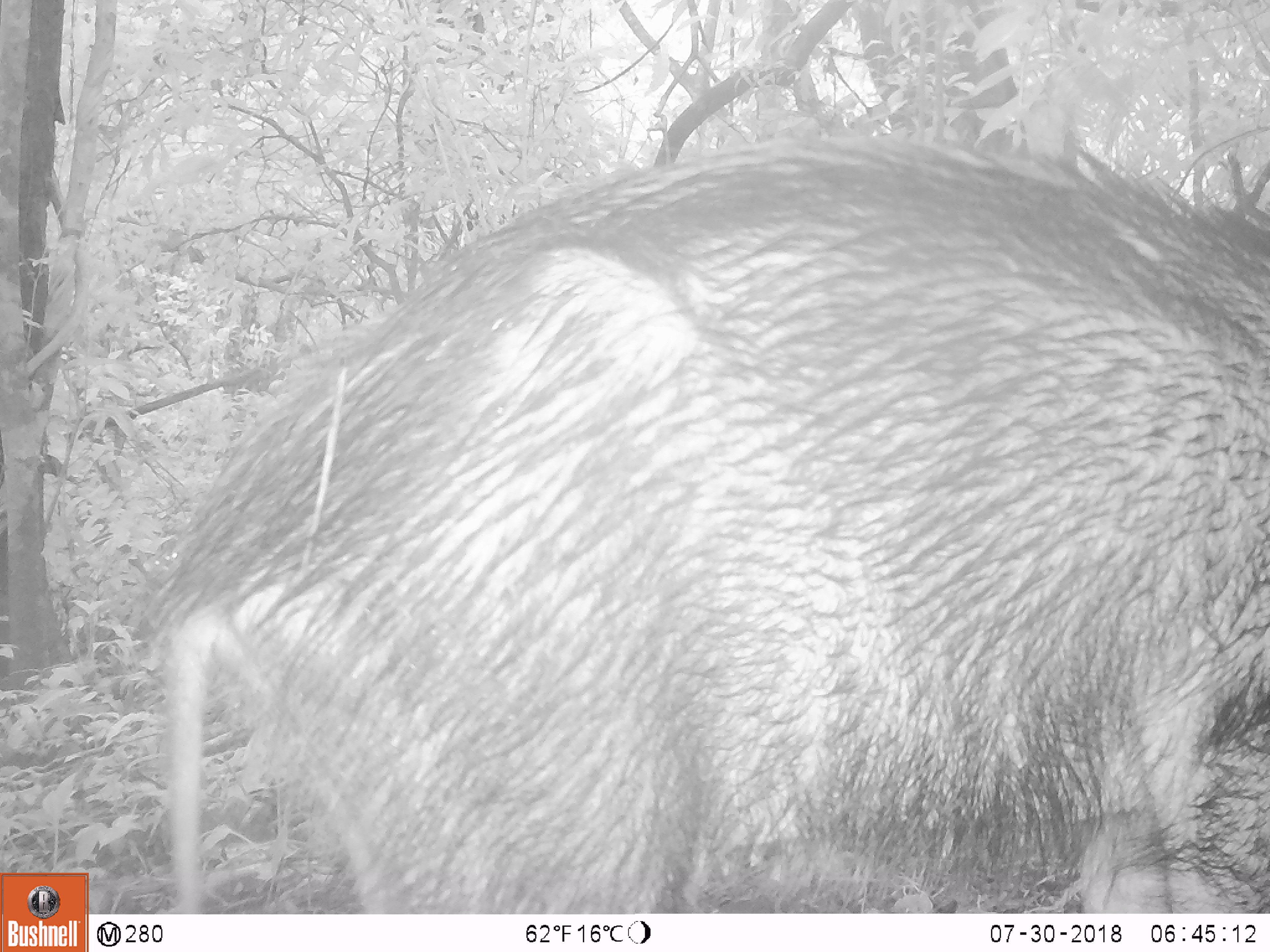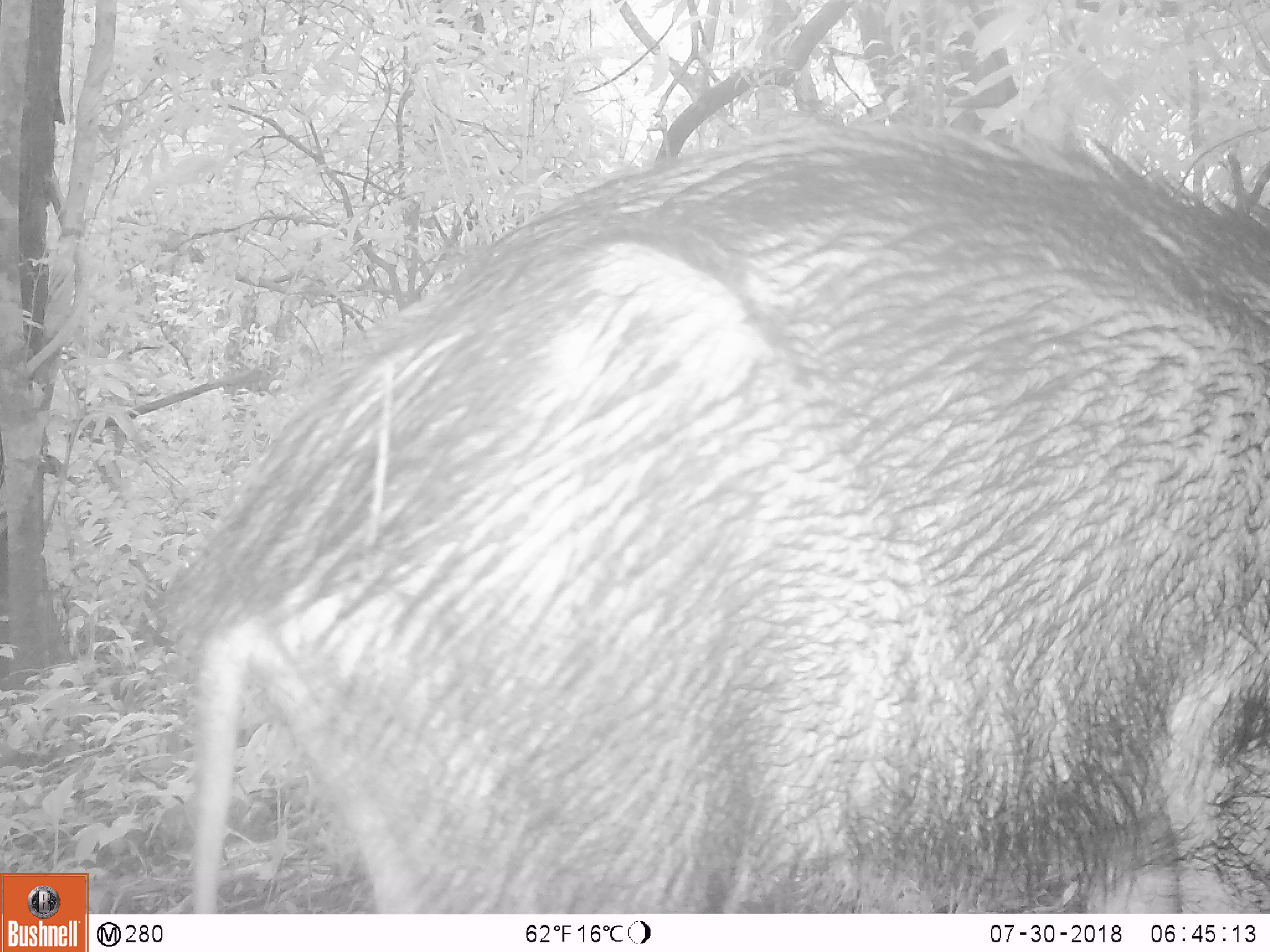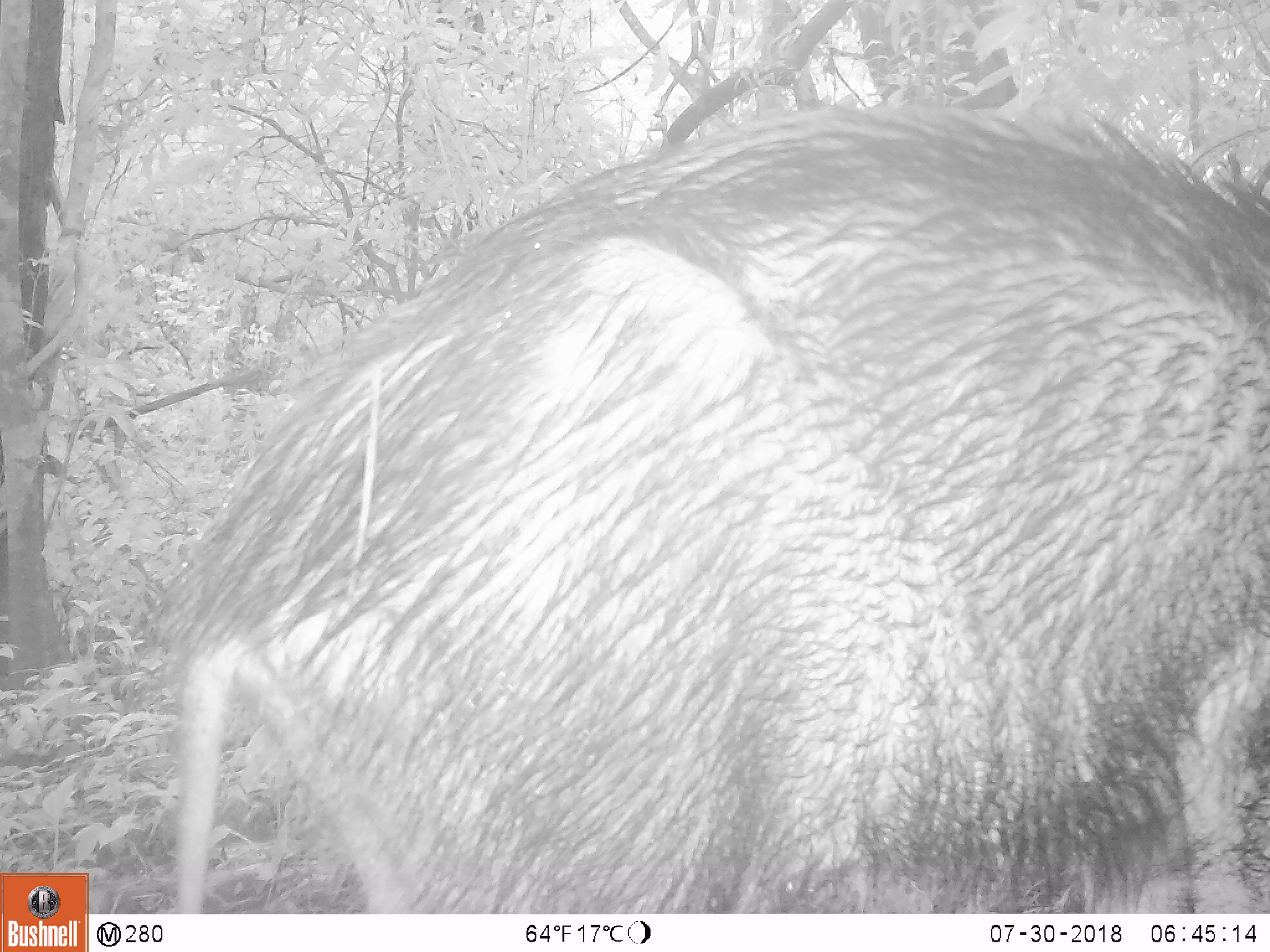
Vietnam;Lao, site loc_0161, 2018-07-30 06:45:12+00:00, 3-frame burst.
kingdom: Animalia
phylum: Chordata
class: Mammalia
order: Artiodactyla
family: Suidae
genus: Sus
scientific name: Sus scrofa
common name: eurasian wild pig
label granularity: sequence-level